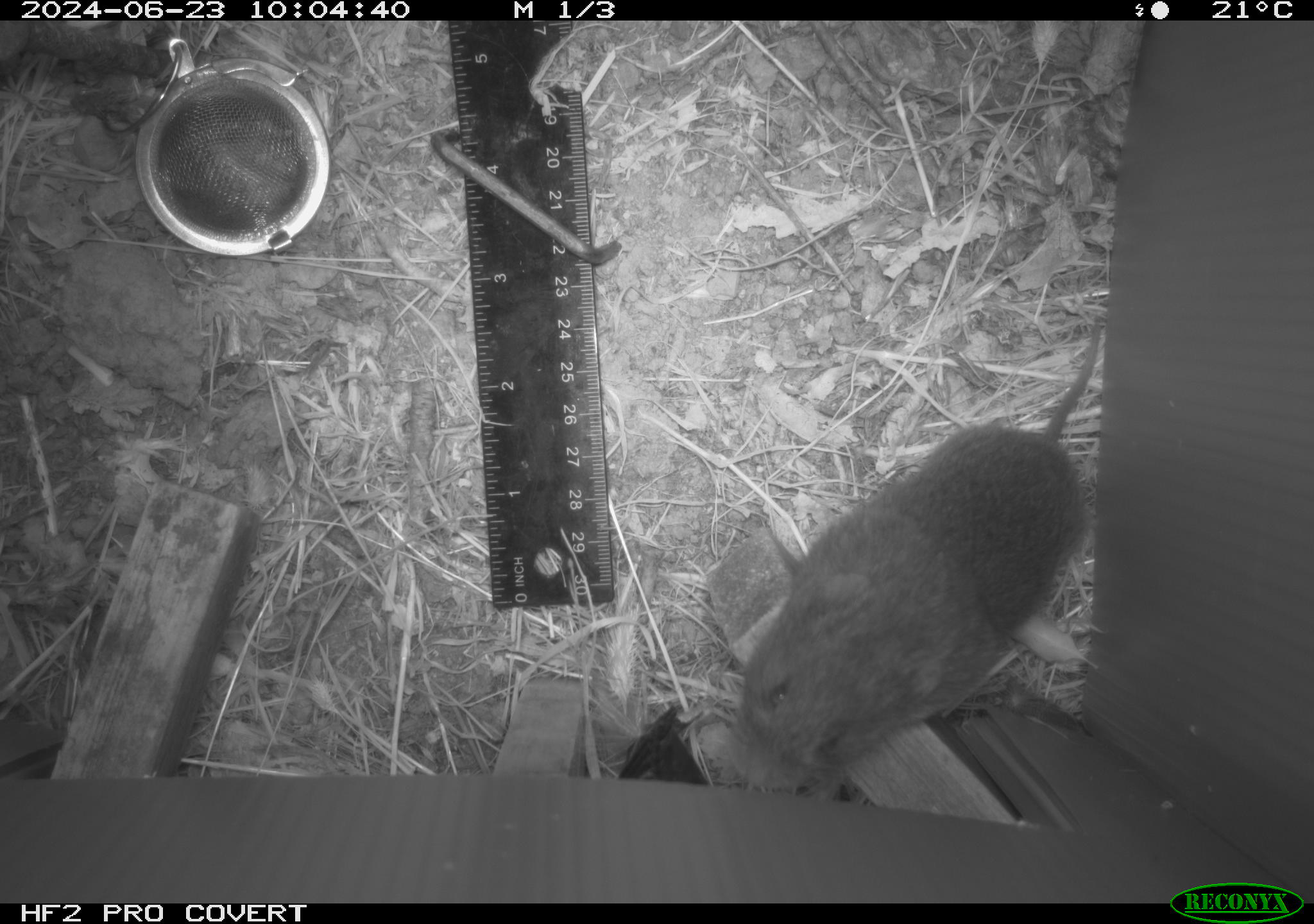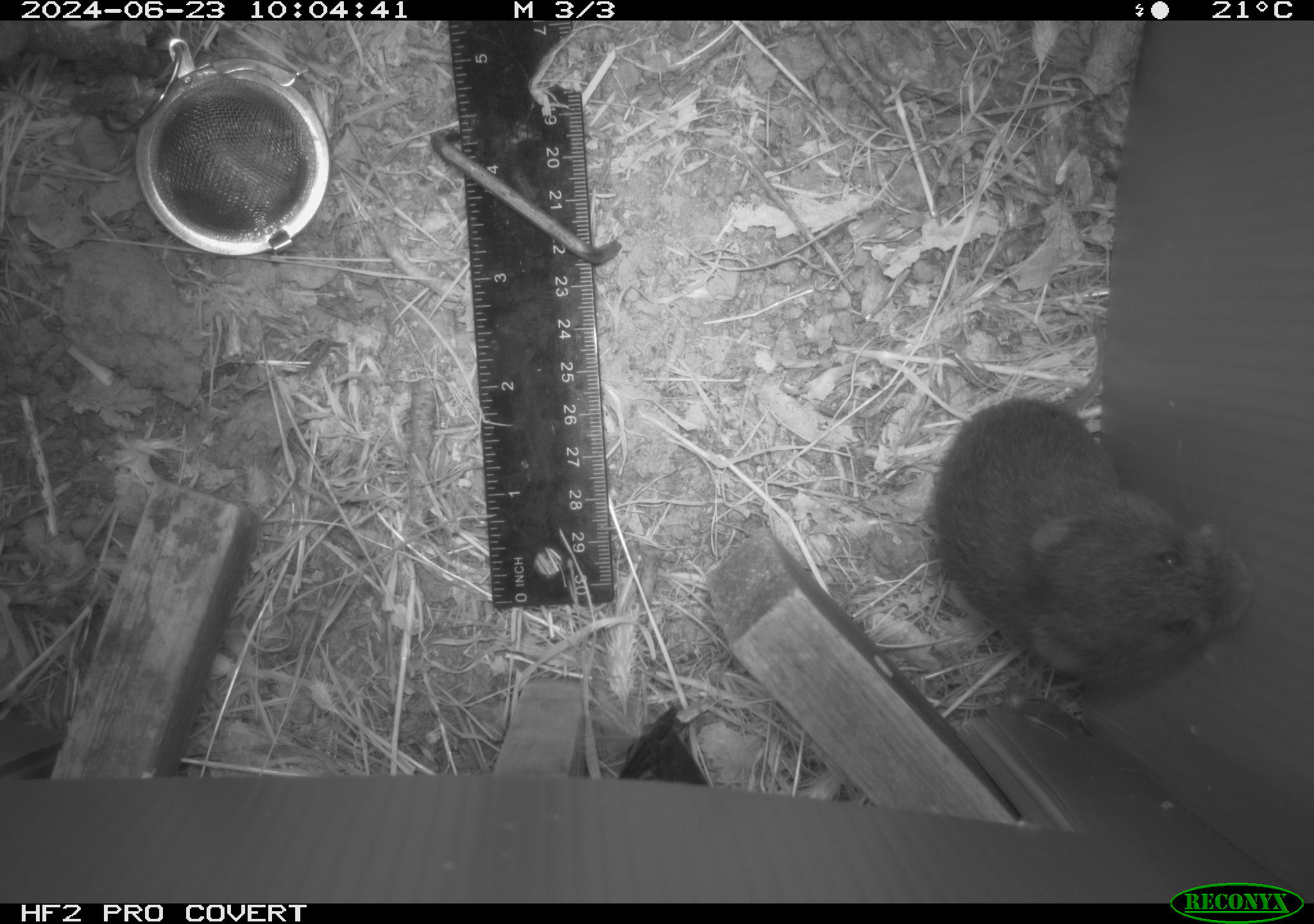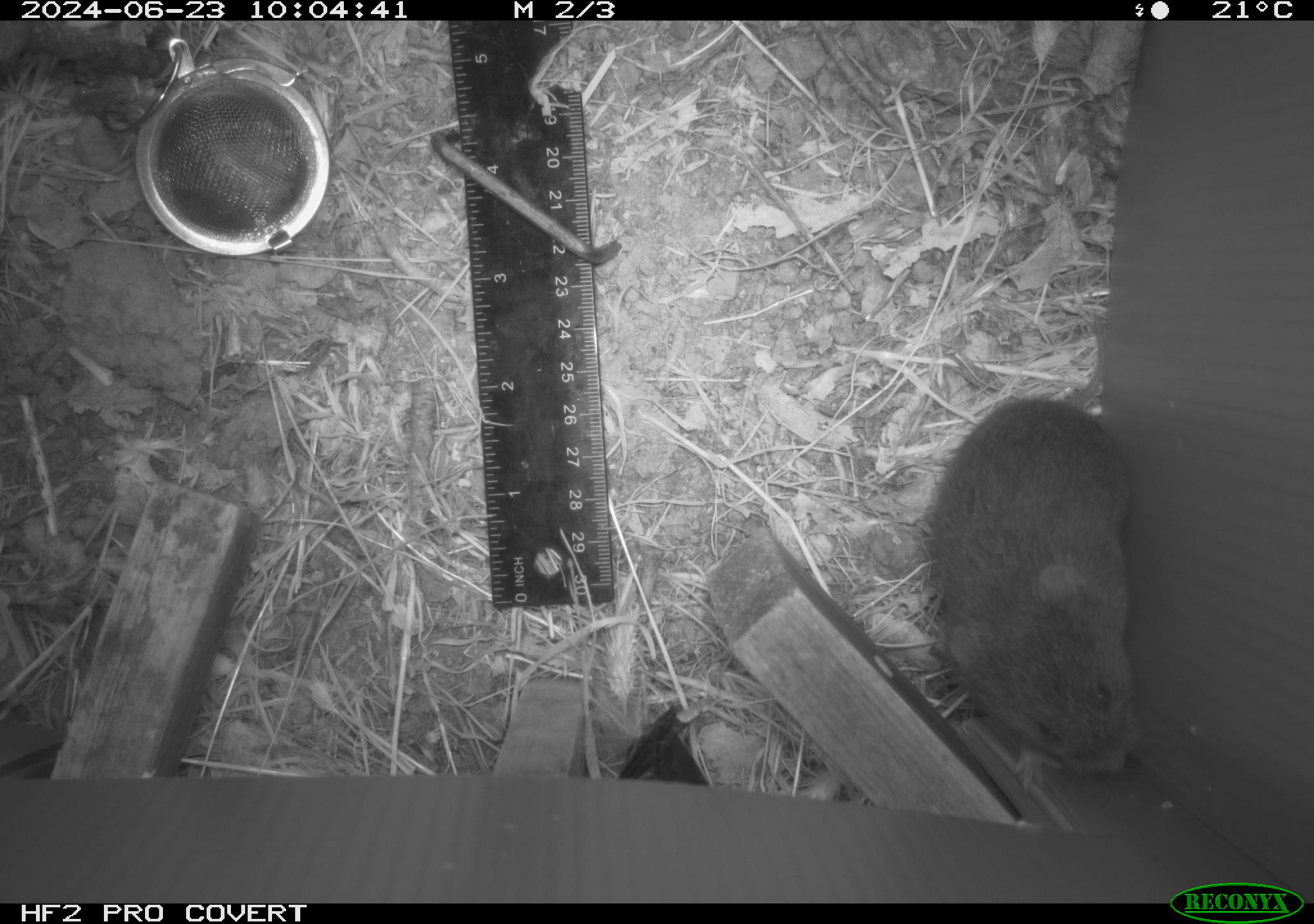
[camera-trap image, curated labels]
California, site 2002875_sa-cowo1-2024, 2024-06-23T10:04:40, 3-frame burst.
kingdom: Animalia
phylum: Chordata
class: Mammalia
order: Rodentia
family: Cricetidae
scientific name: Arvicolinae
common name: voles, lemmings, and muskrats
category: arvicolinae subfamily